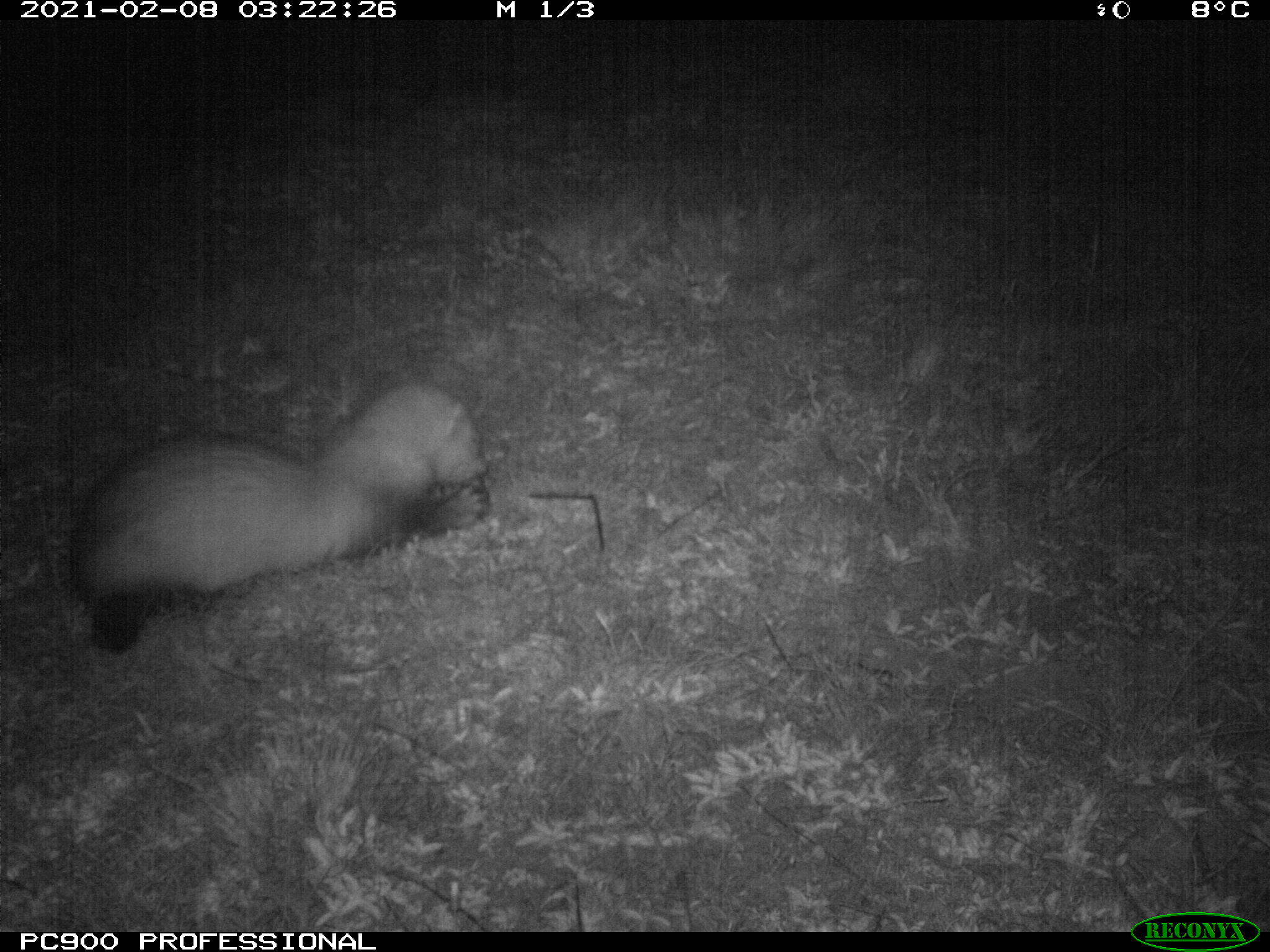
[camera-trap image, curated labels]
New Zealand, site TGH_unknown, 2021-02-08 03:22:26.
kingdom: Animalia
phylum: Chordata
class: Mammalia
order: Carnivora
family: Mustelidae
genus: Mustela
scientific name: Mustela furo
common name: ferret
Ferret (Mustela furo).